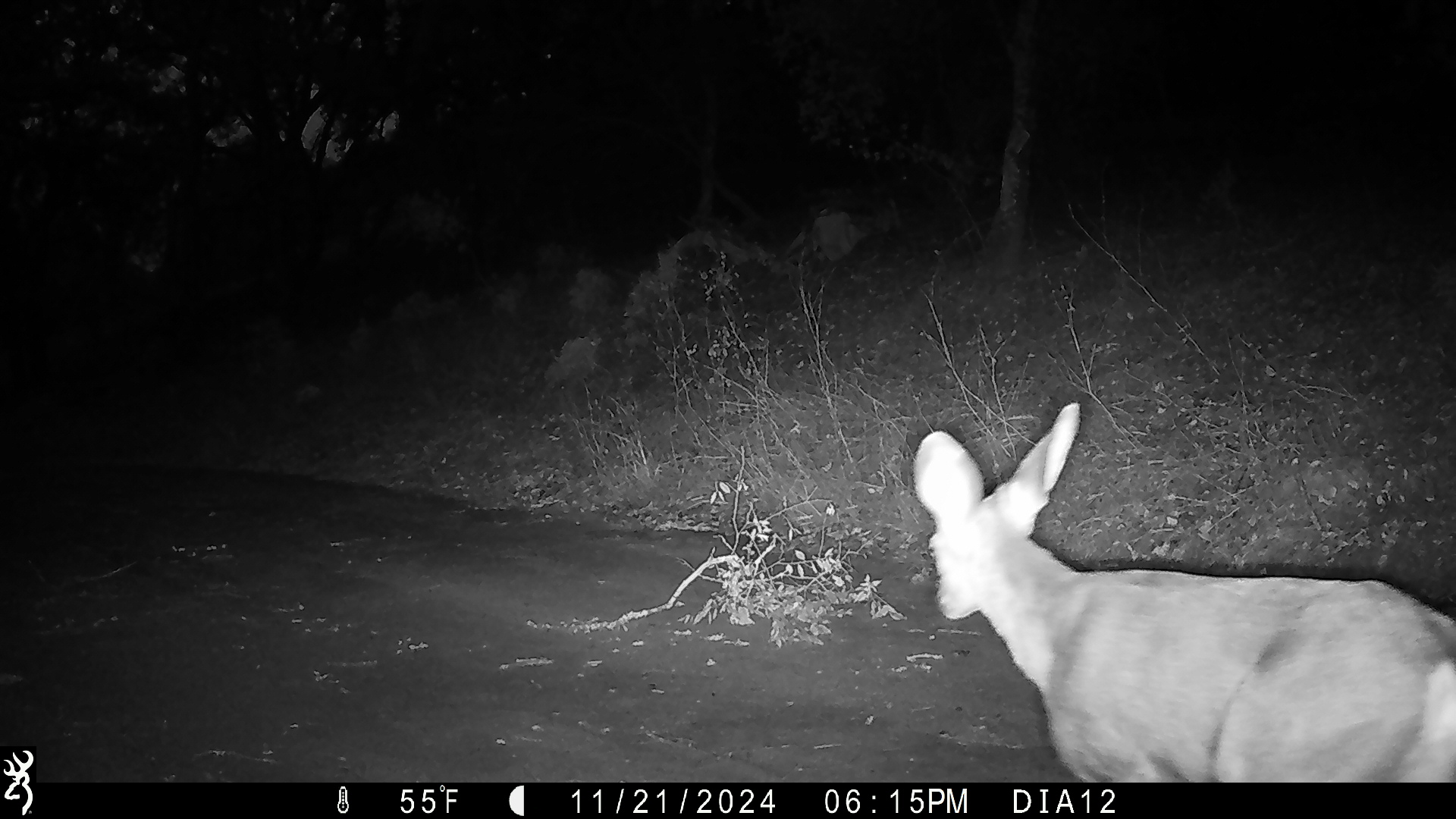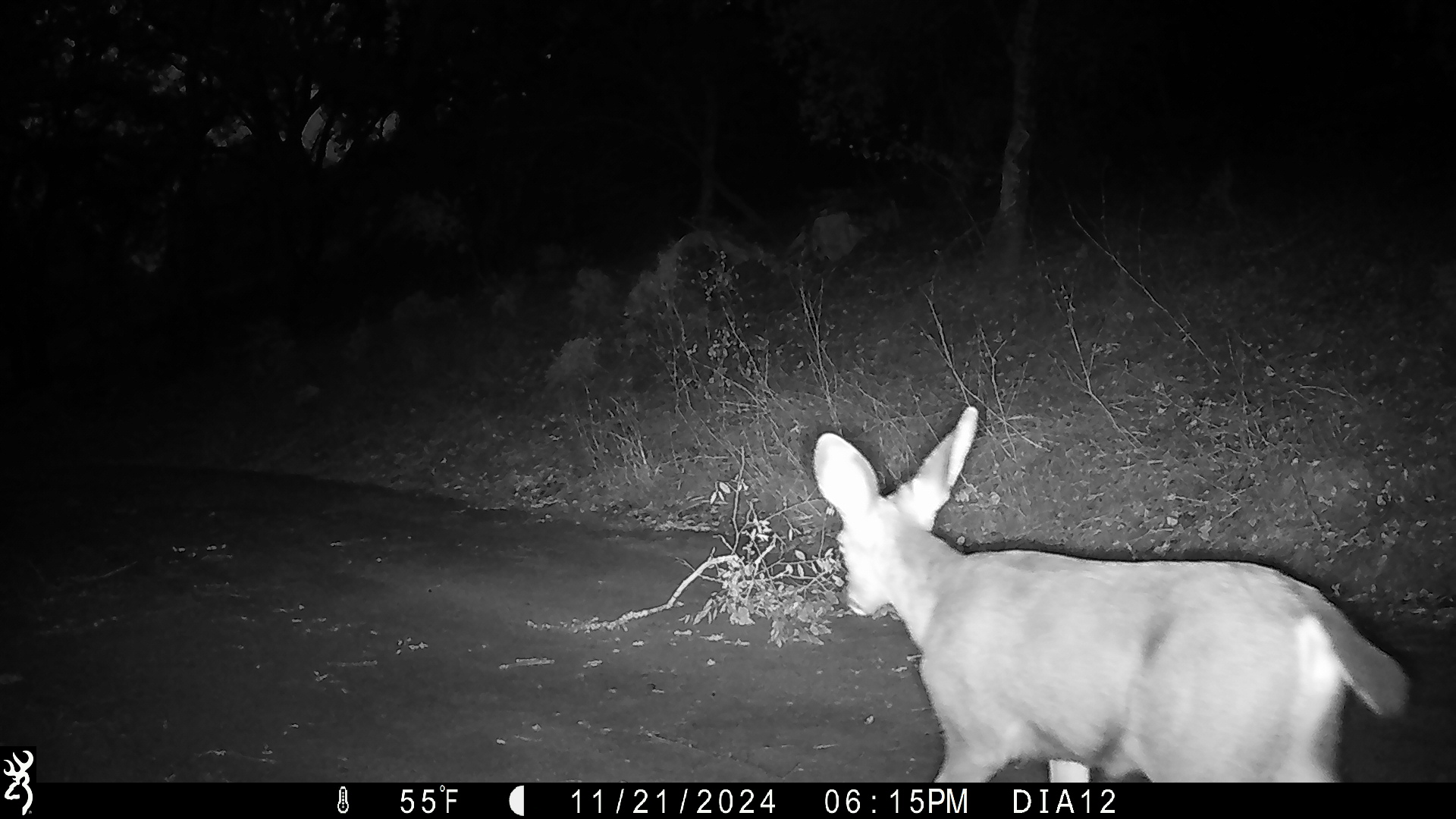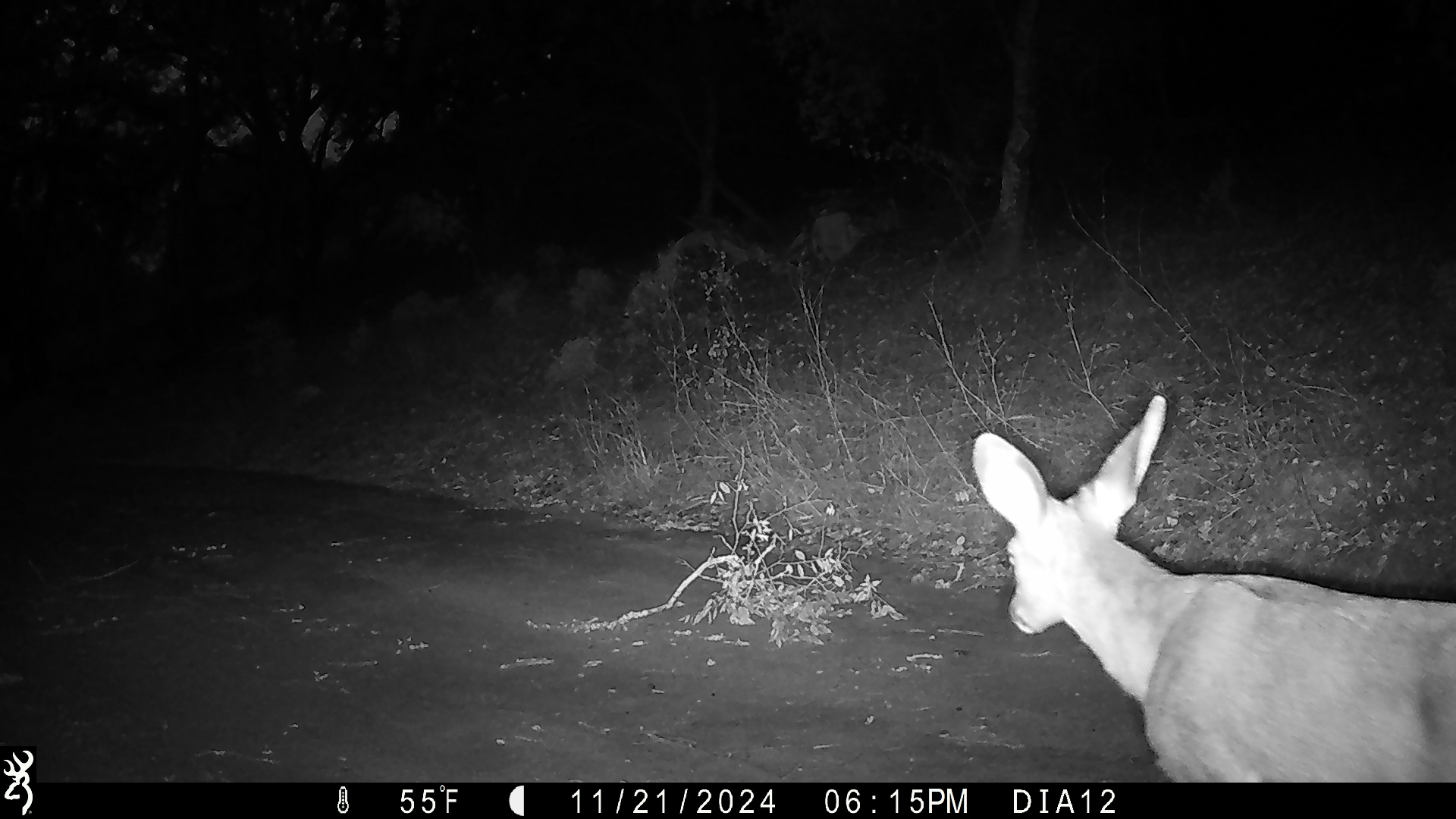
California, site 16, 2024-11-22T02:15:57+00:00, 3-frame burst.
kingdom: Animalia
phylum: Chordata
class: Mammalia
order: Artiodactyla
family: Cervidae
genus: Odocoileus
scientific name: Odocoileus hemionus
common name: mule deer